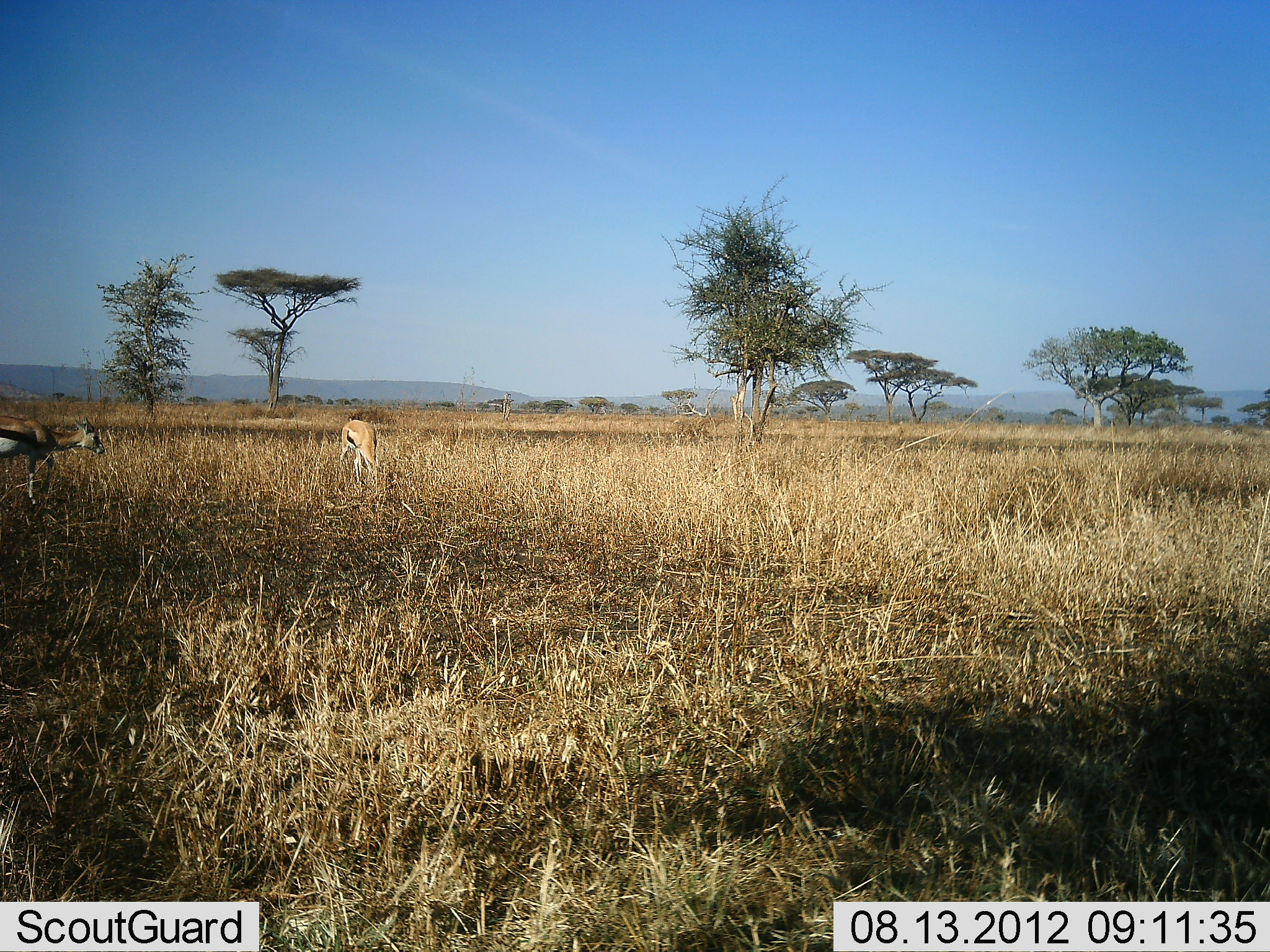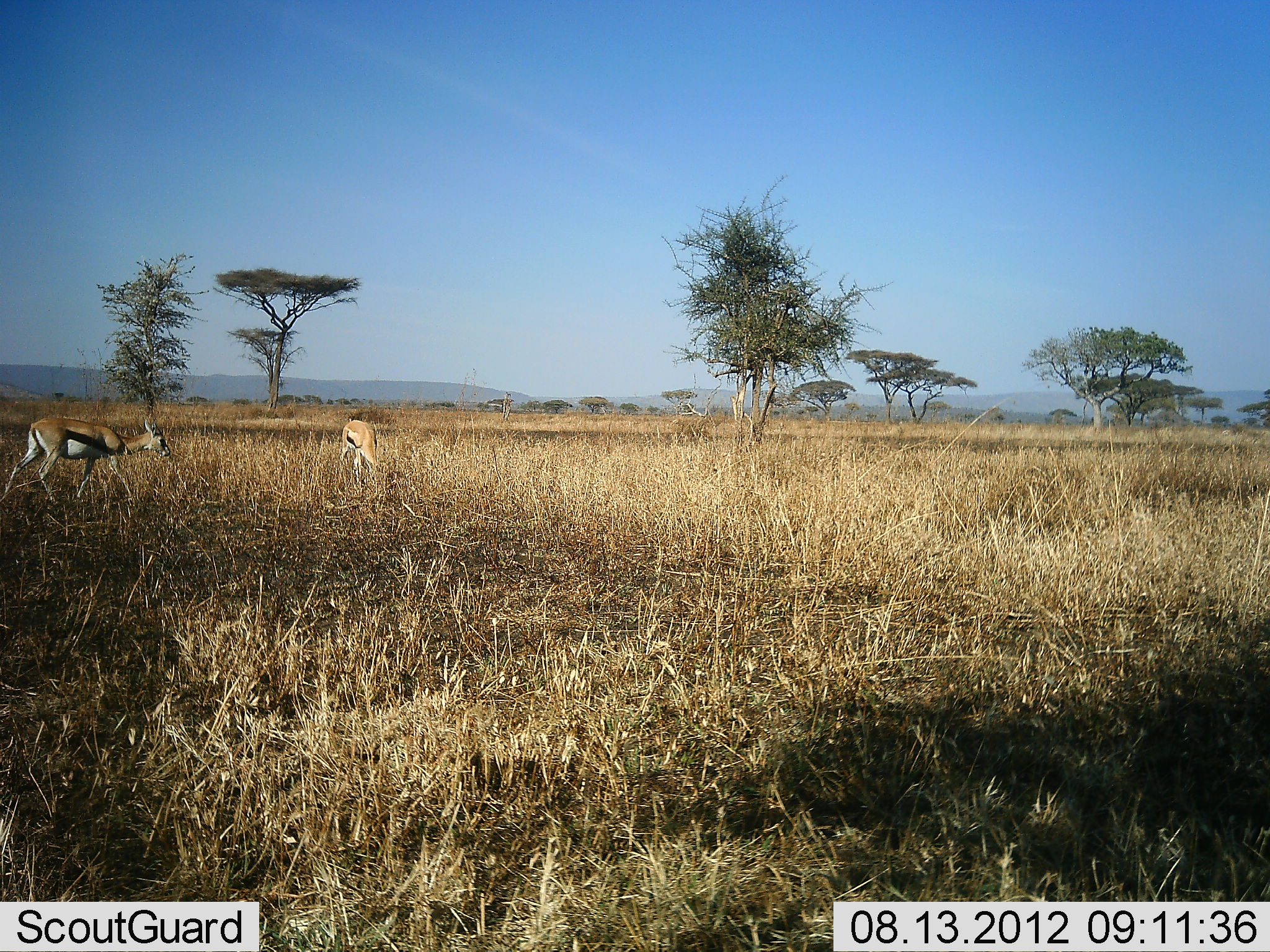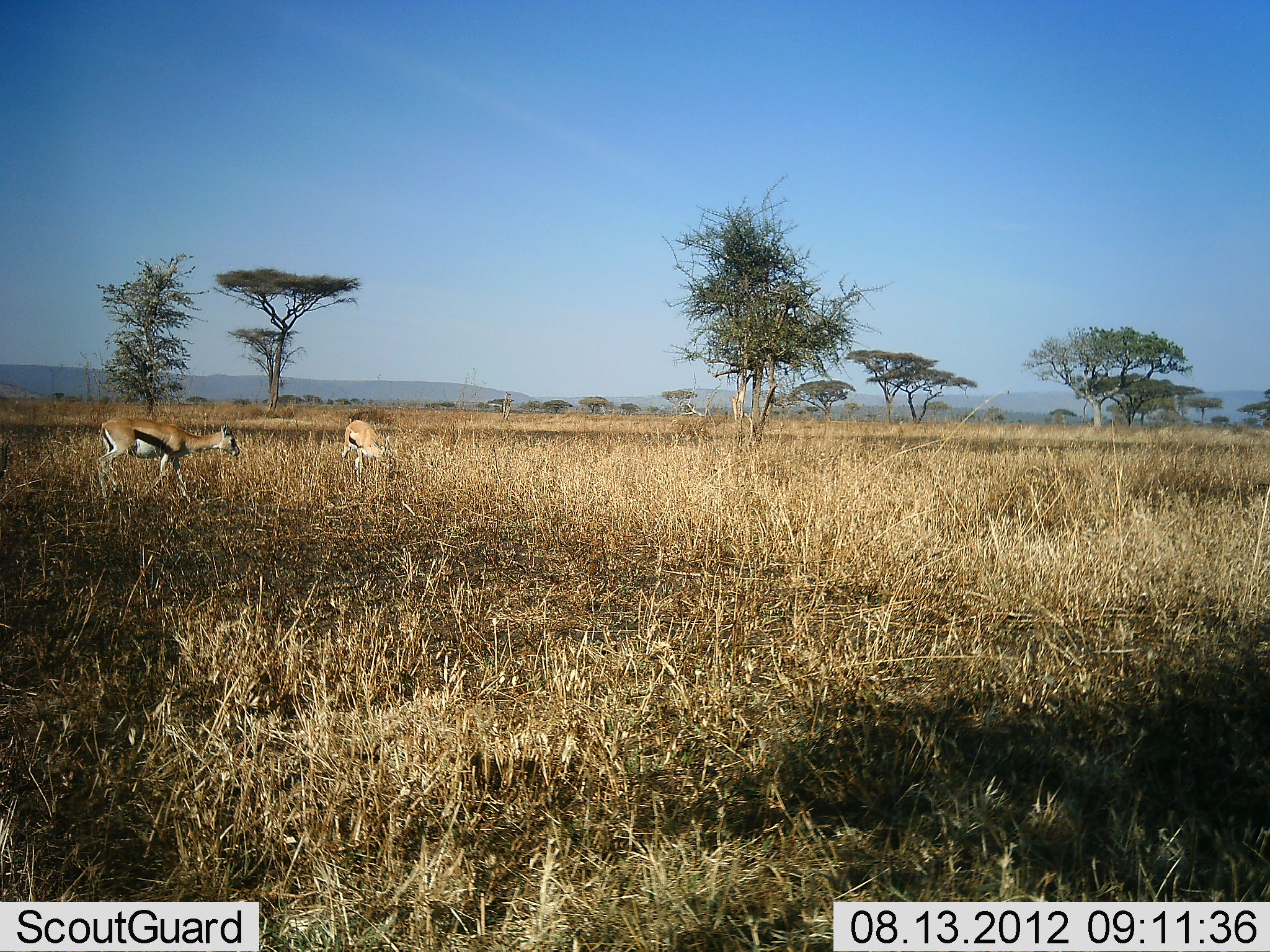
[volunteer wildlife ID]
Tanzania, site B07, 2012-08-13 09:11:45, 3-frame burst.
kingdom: Animalia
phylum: Chordata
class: Mammalia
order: Artiodactyla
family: Bovidae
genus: Eudorcas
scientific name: Eudorcas thomsonii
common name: thomson's gazelle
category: gazellethomsons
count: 2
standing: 40%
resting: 0%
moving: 80%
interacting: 0%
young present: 0%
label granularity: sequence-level